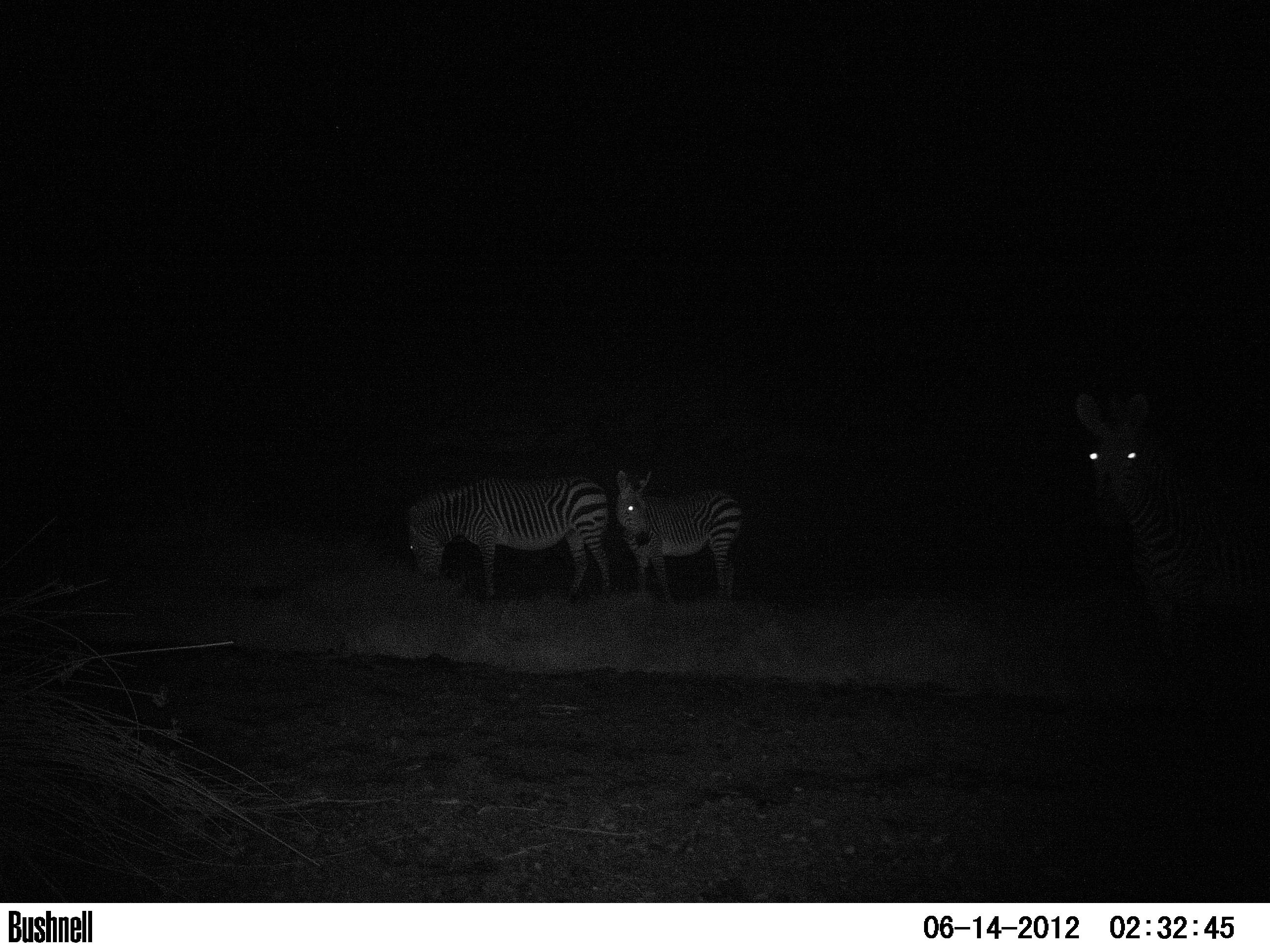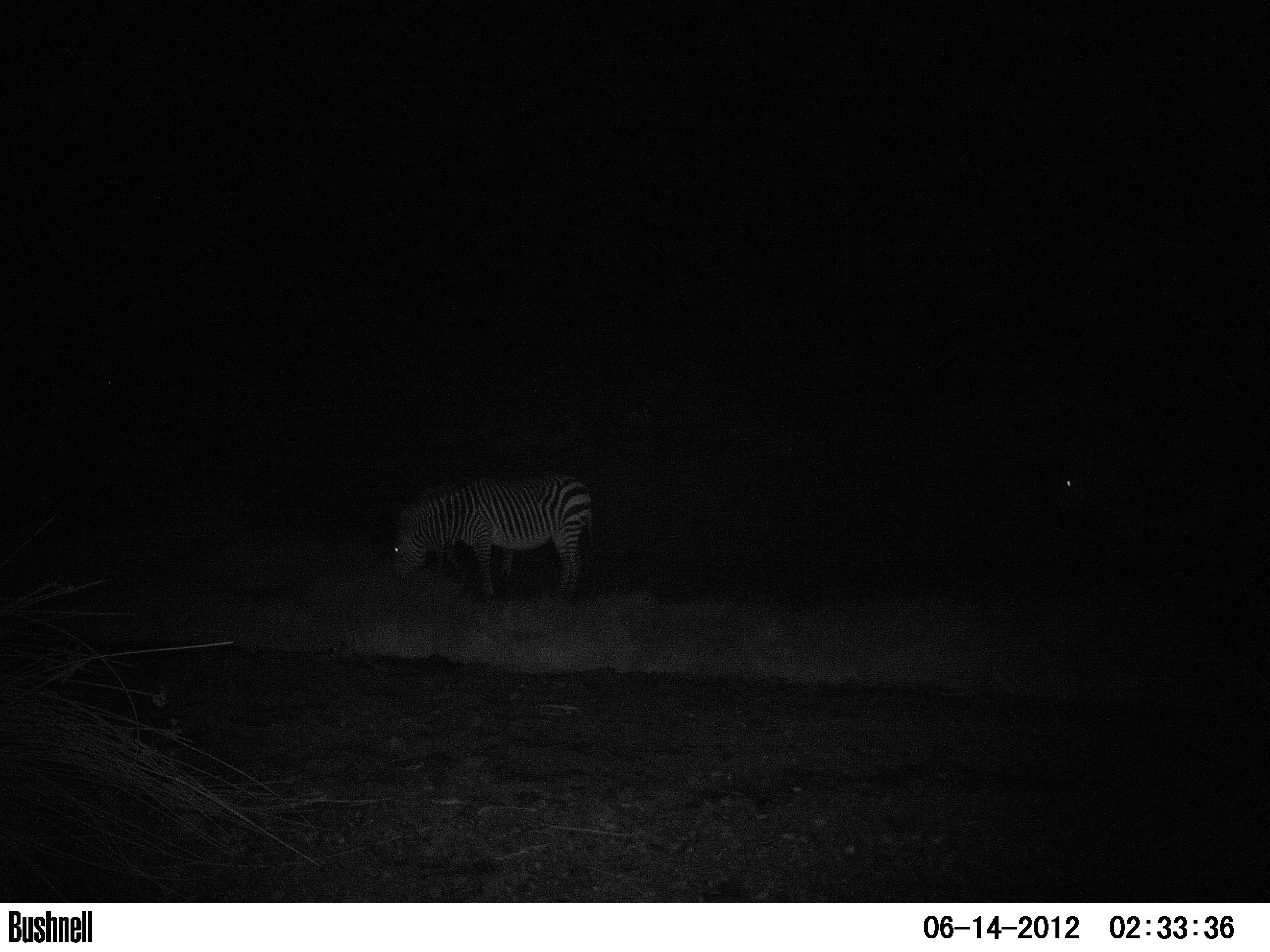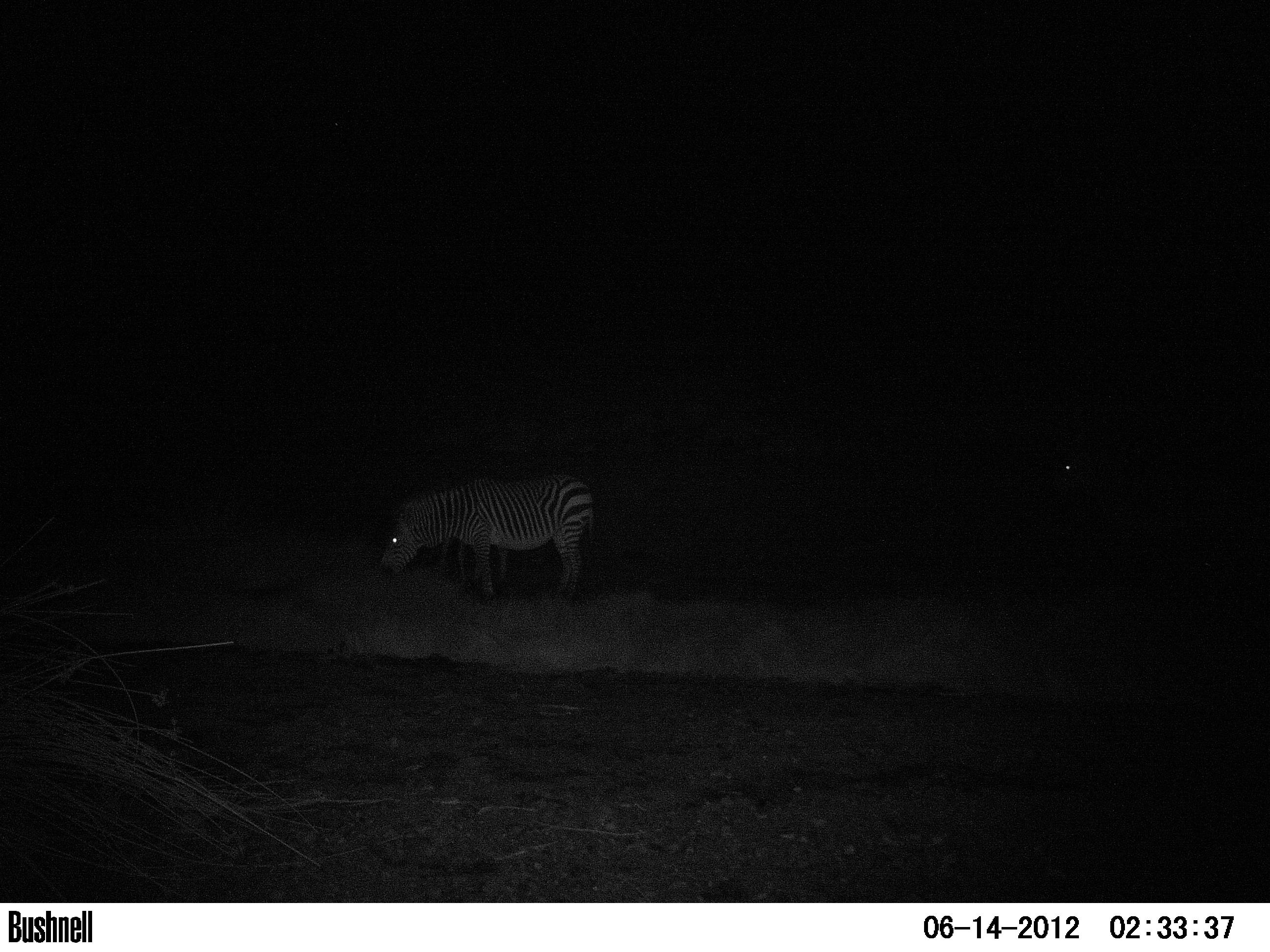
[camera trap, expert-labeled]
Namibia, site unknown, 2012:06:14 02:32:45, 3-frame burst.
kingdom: Animalia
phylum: Chordata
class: Mammalia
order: Perissodactyla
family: Equidae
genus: Equus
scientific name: Equus zebra hartmannae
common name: hartmann's mountain zebra